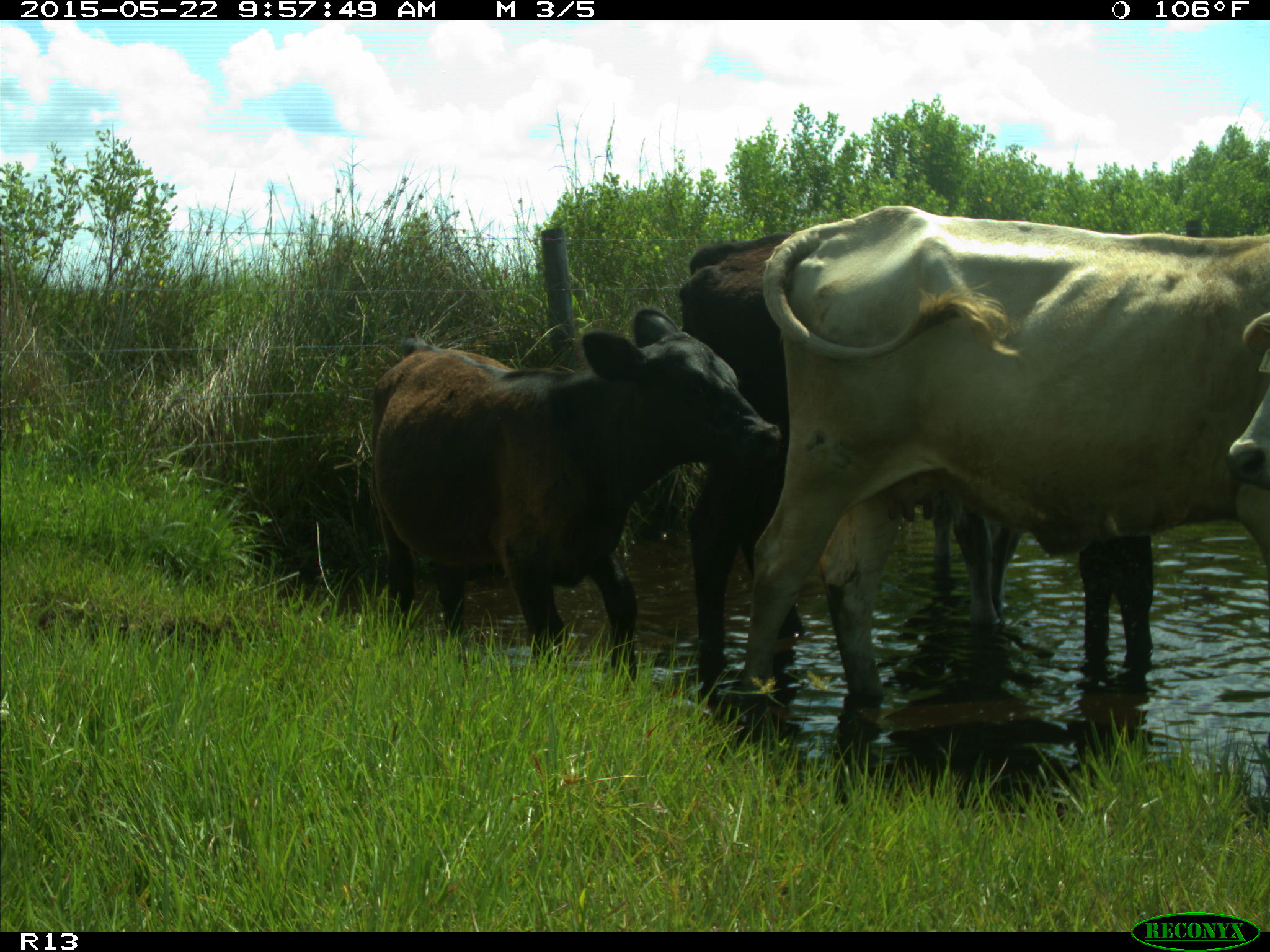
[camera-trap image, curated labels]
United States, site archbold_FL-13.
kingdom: Animalia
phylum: Chordata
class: Mammalia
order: Artiodactyla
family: Bovidae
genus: Bos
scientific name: Bos taurus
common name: domestic cow